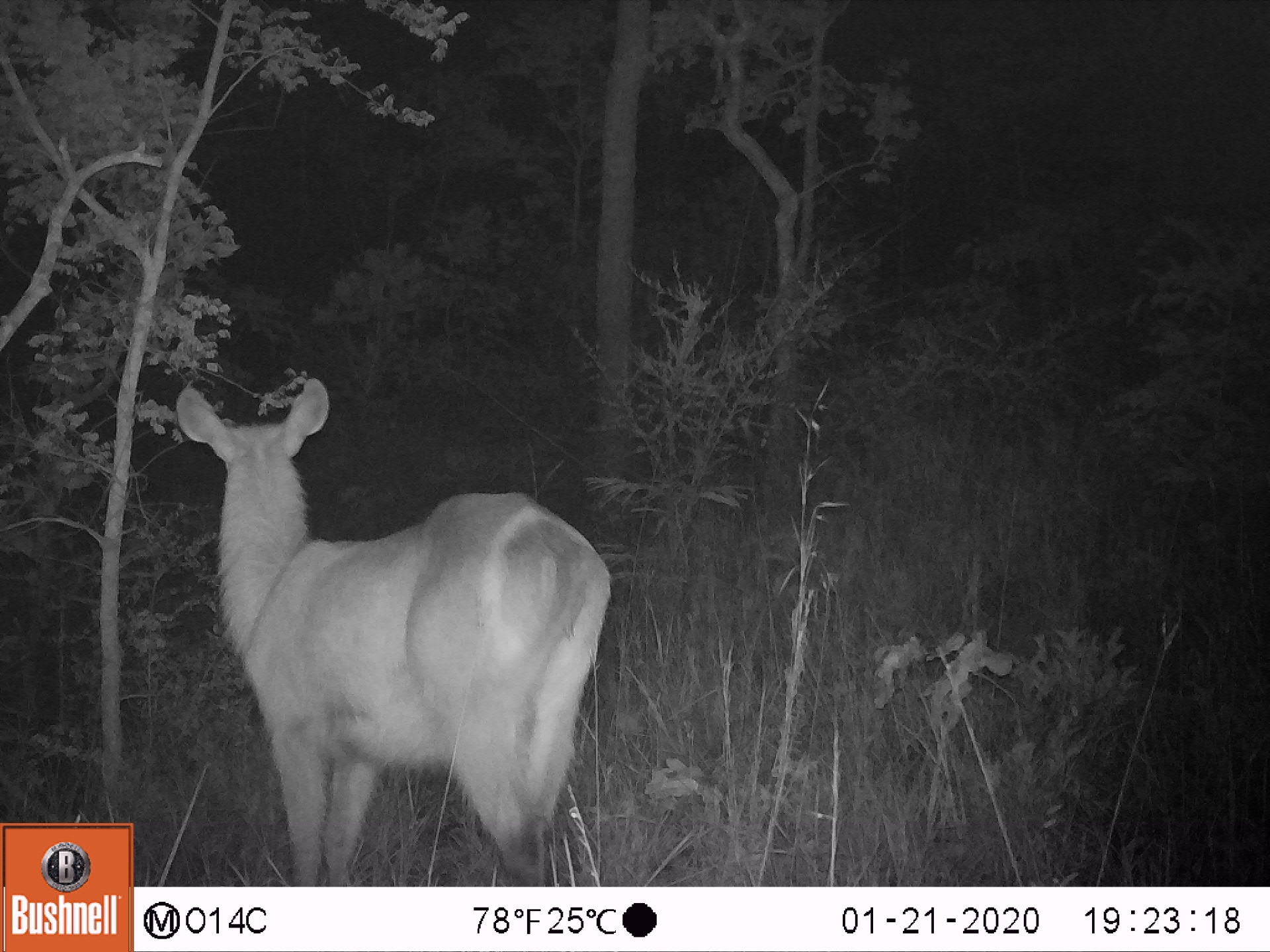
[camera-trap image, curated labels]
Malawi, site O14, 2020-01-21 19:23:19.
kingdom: Animalia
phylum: Chordata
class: Mammalia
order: Artiodactyla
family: Bovidae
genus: Kobus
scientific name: Kobus ellipsiprymnus ellipsiprymnus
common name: common waterbuck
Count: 1.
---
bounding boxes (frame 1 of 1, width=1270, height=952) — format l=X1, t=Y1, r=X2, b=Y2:
common waterbuck: l=169, t=382, r=614, b=878